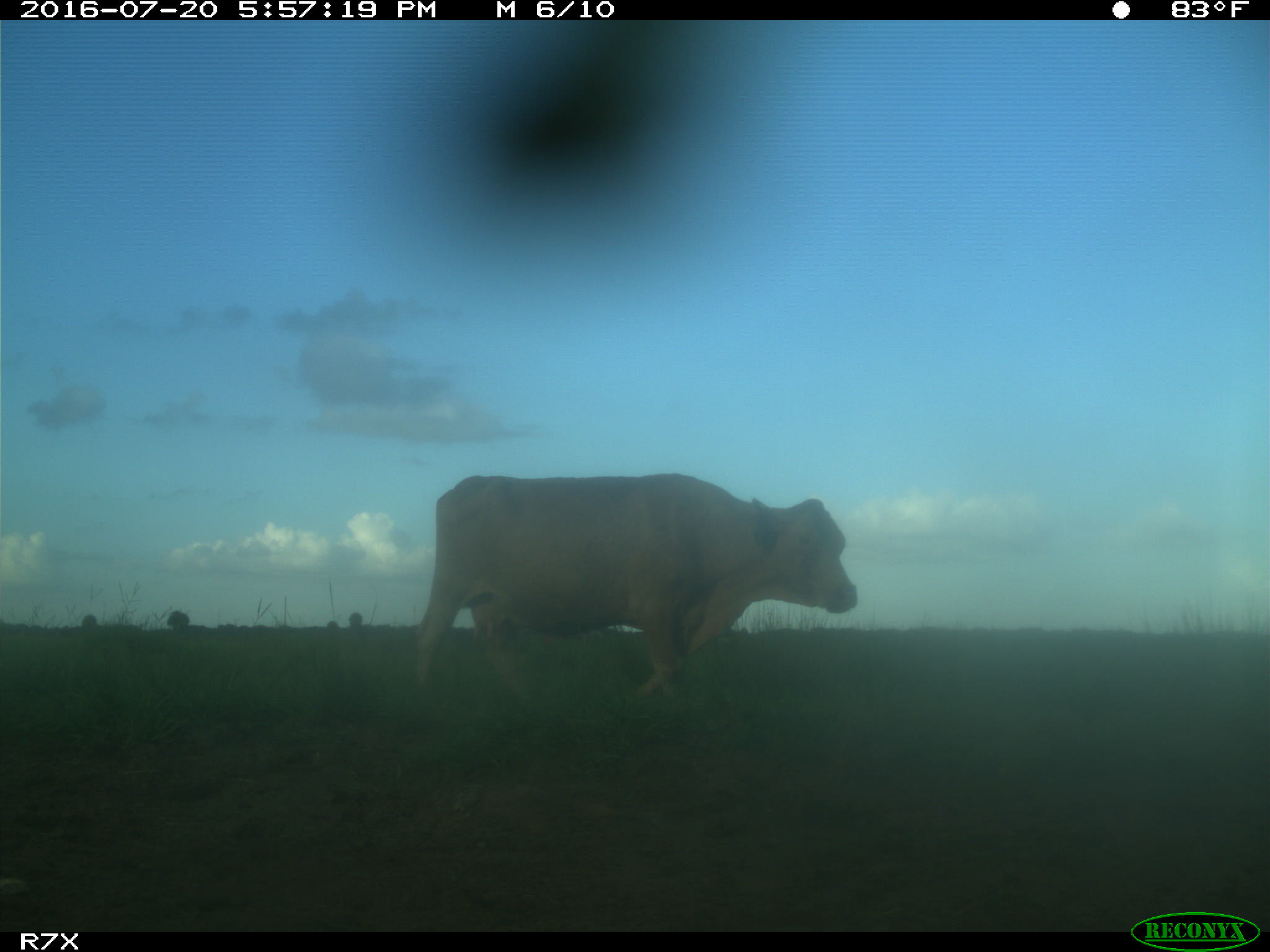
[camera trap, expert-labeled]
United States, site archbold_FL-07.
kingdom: Animalia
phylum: Chordata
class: Mammalia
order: Artiodactyla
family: Bovidae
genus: Bos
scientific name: Bos taurus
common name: domestic cow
Bos taurus (domestic cow).